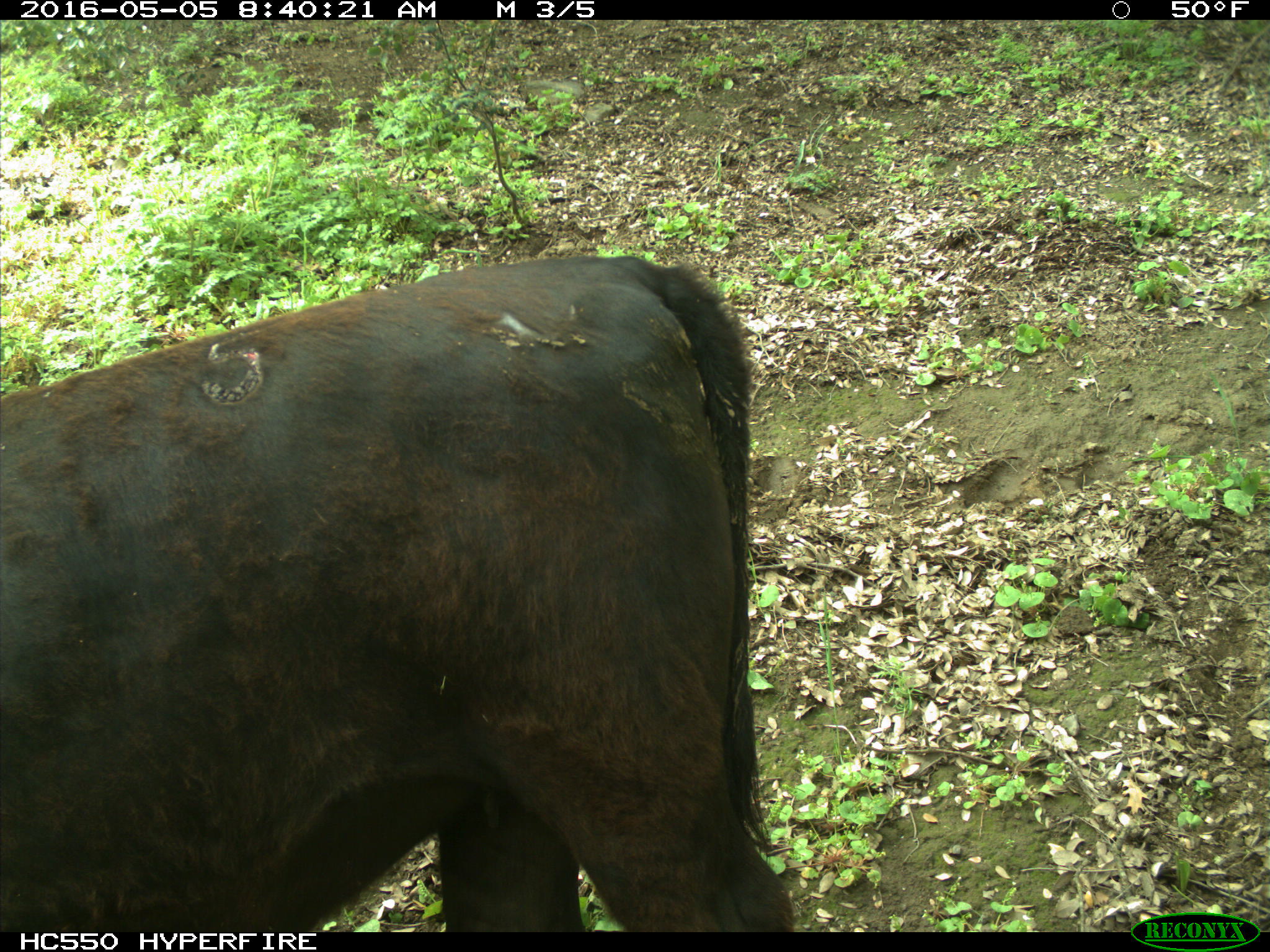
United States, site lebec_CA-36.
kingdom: Animalia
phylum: Chordata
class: Mammalia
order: Artiodactyla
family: Bovidae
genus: Bos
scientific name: Bos taurus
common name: domestic cow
Bos taurus (domestic cow).